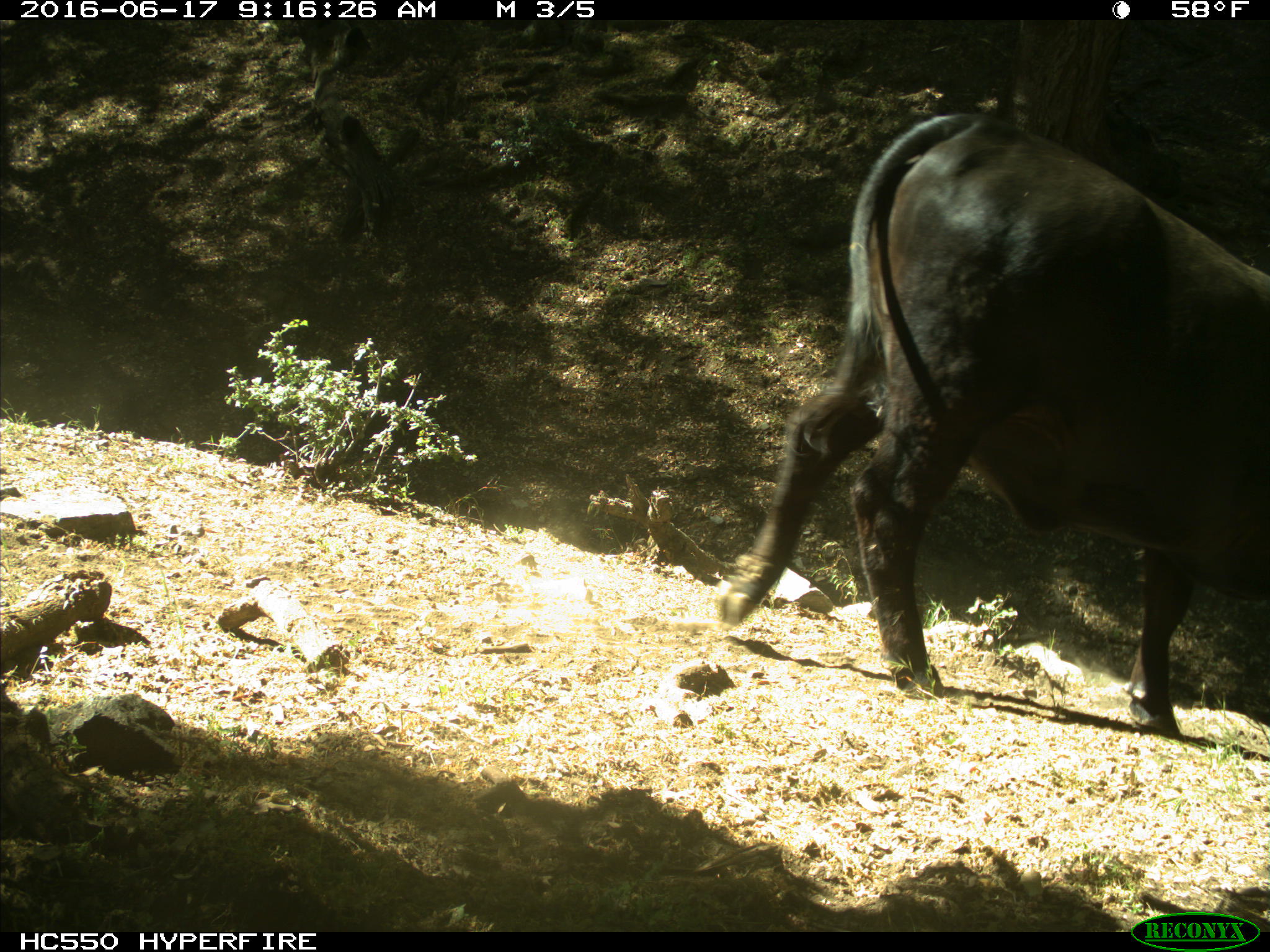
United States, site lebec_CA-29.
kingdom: Animalia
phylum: Chordata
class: Mammalia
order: Artiodactyla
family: Bovidae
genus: Bos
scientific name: Bos taurus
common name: domestic cow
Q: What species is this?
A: Bos taurus (domestic cow).